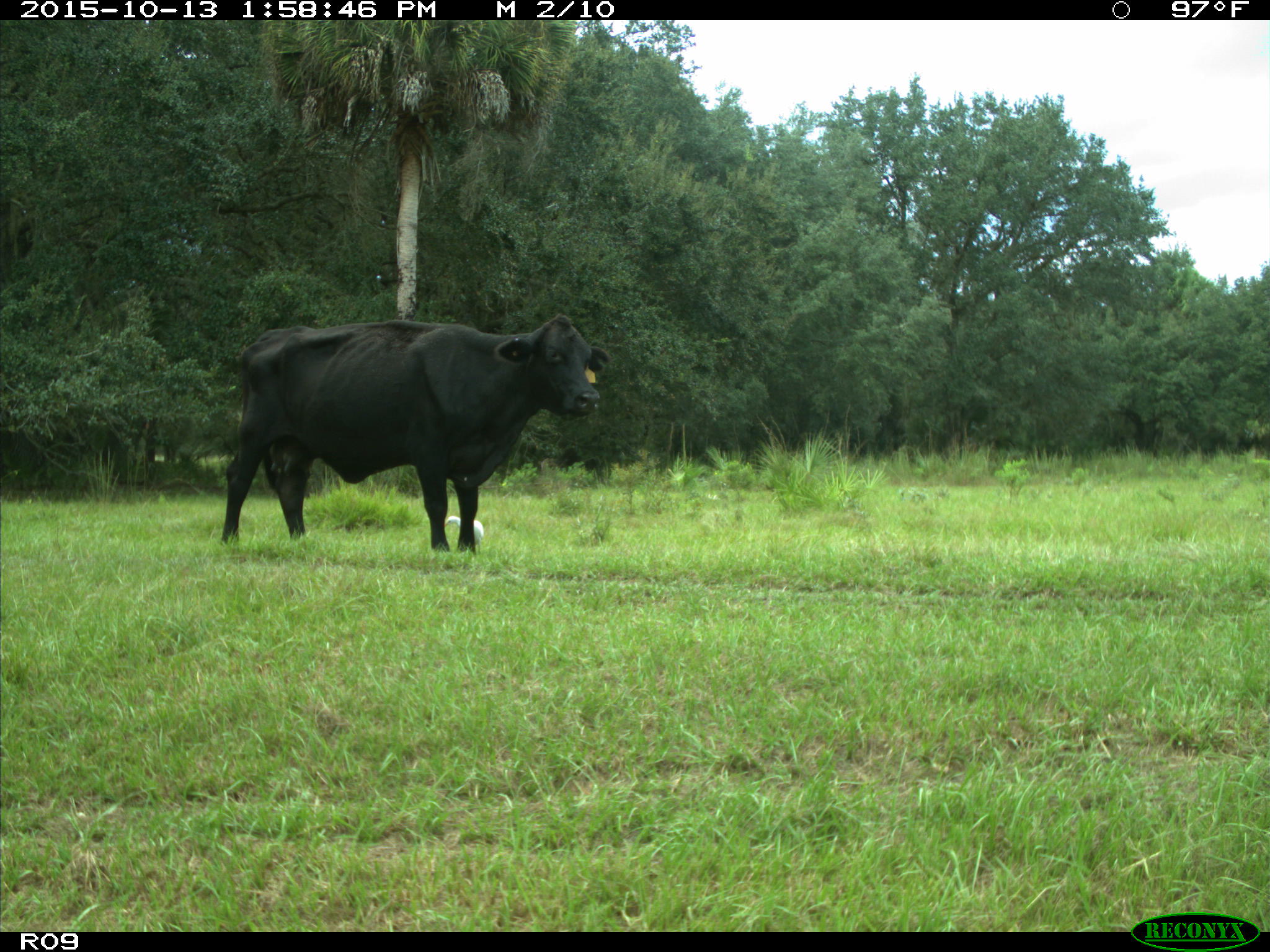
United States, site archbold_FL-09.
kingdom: Animalia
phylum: Chordata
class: Mammalia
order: Artiodactyla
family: Bovidae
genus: Bos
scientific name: Bos taurus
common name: domestic cow